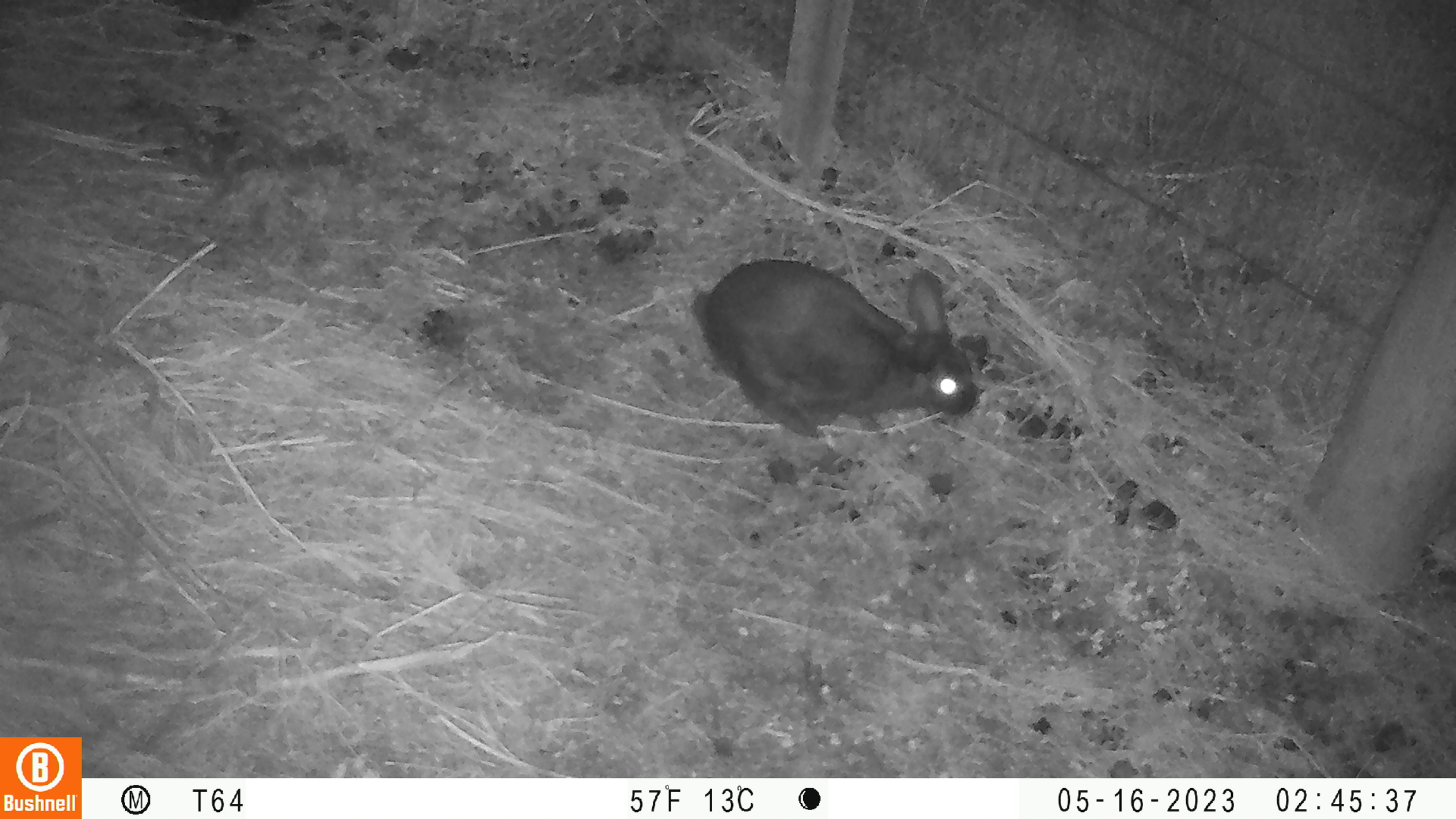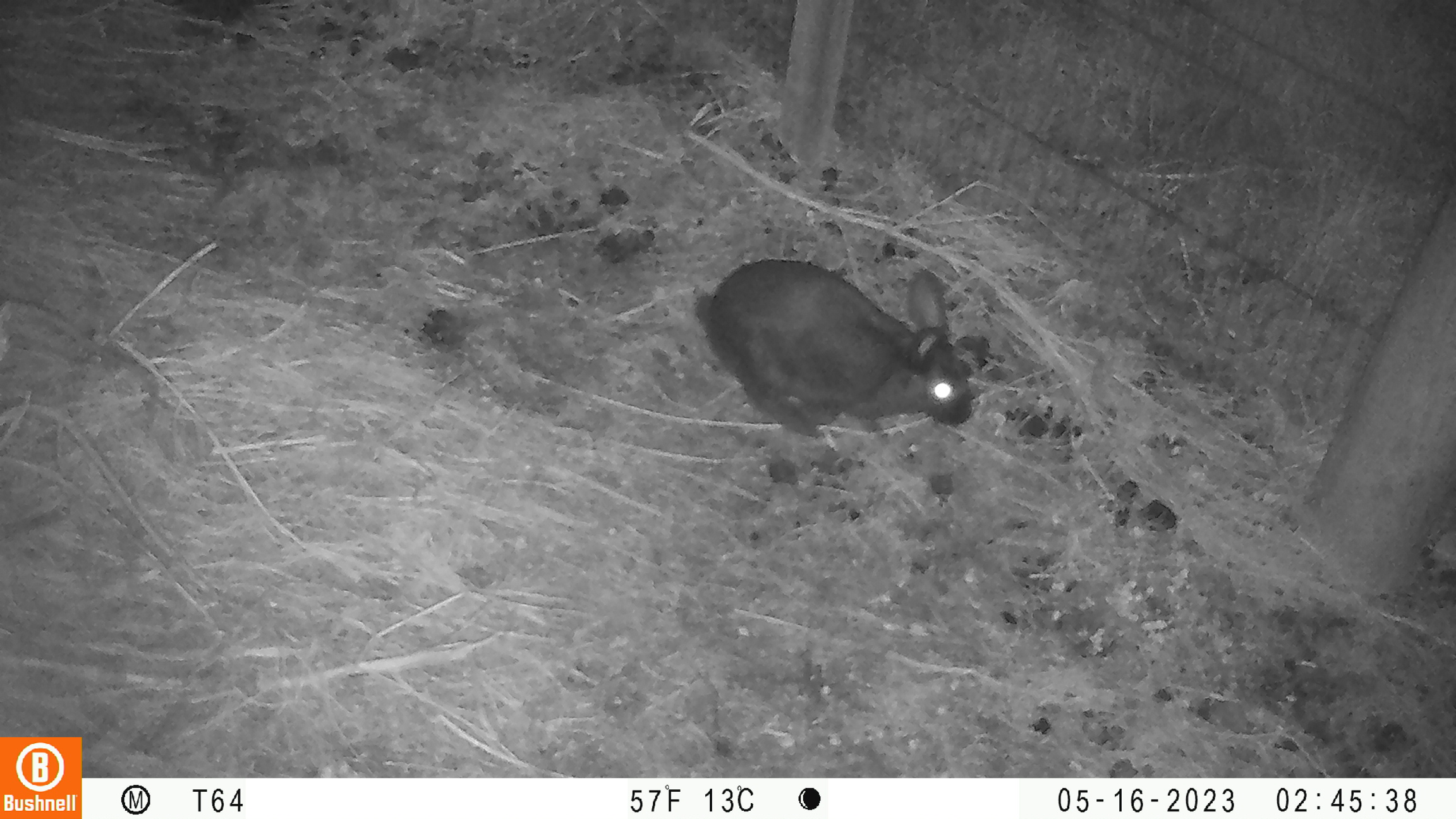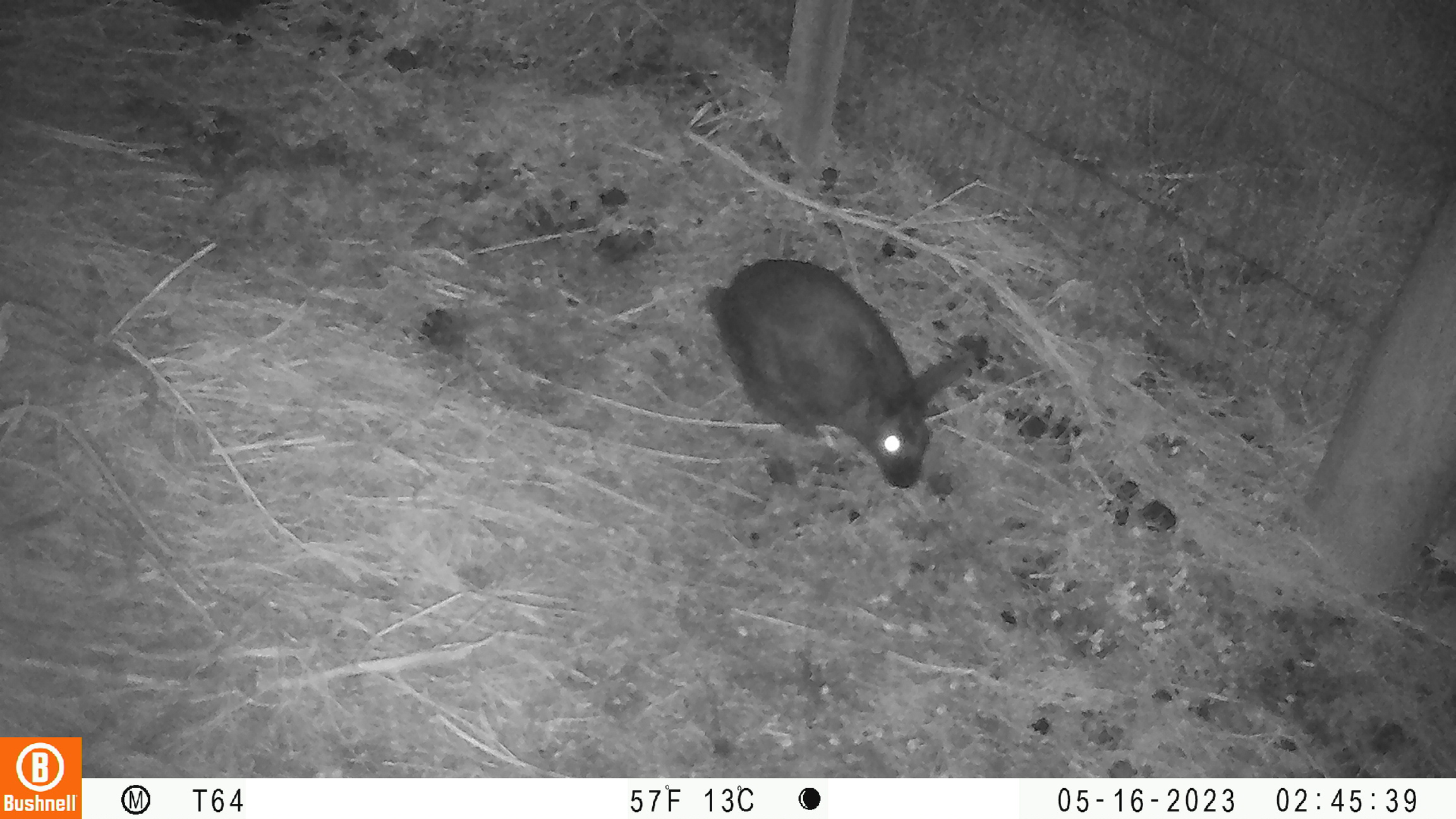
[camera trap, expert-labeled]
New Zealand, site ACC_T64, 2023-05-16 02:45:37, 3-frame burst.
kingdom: Animalia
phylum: Chordata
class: Mammalia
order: Lagomorpha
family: Leporidae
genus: Oryctolagus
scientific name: Oryctolagus cuniculus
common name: european rabbit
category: rabbit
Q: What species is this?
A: Rabbit (european rabbit) (Oryctolagus cuniculus).